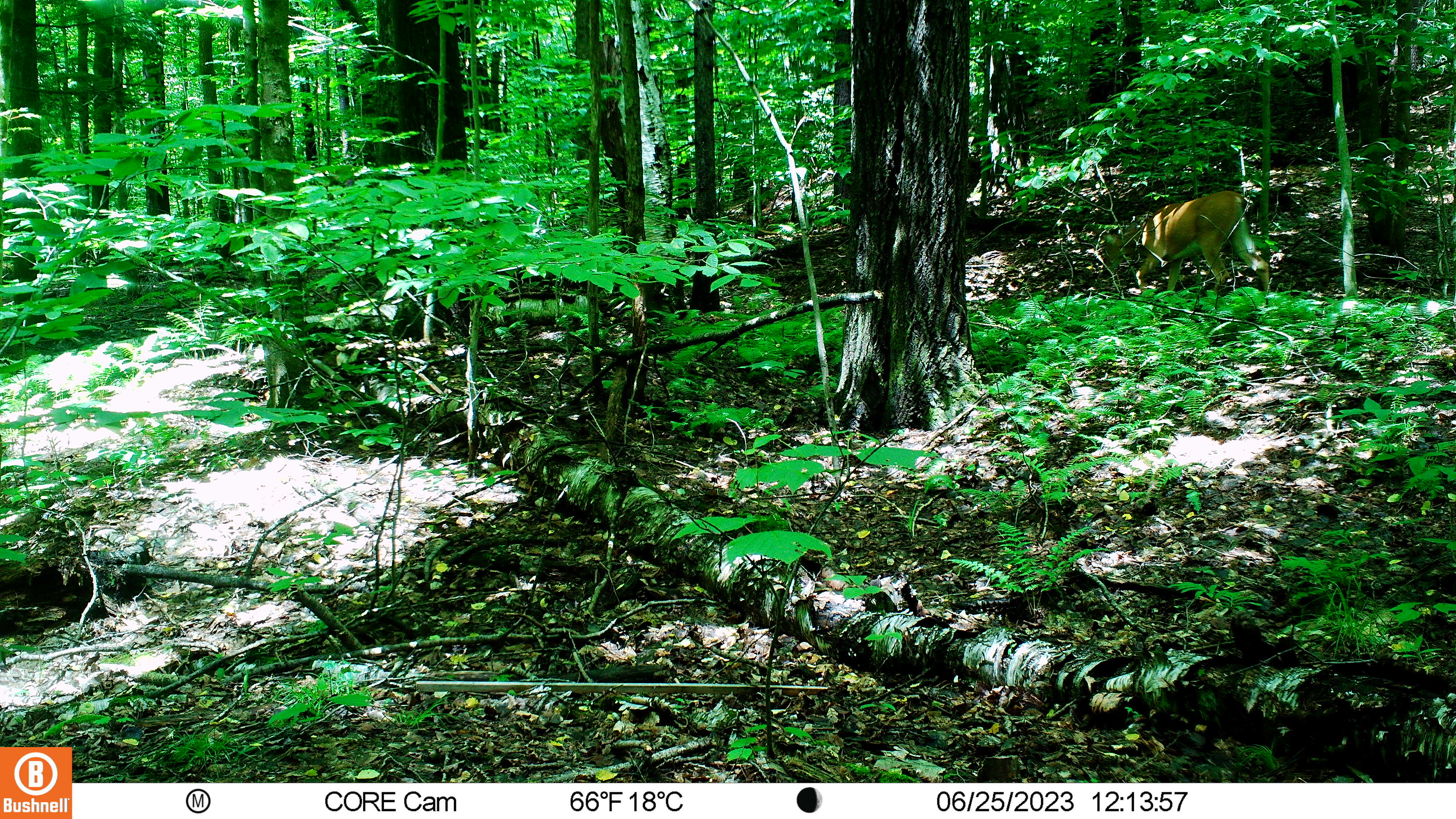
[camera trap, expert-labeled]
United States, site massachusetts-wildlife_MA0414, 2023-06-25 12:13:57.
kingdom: Animalia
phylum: Chordata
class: Mammalia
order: Artiodactyla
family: Cervidae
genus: Odocoileus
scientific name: Odocoileus virginianus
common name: white-tailed deer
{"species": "white-tailed deer (Odocoileus virginianus)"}